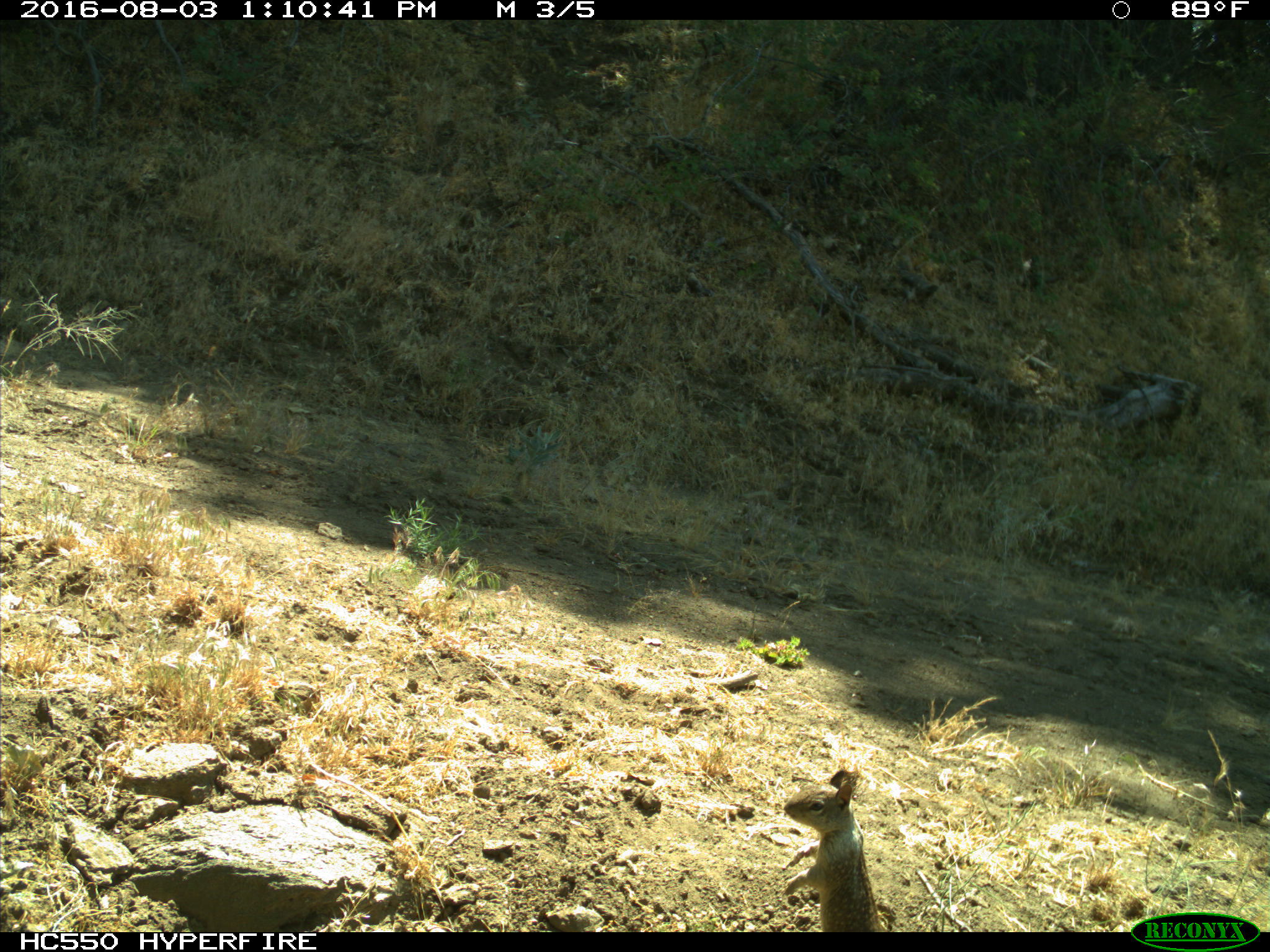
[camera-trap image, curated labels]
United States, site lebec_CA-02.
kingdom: Animalia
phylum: Chordata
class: Mammalia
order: Rodentia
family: Sciuridae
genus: Otospermophilus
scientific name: Otospermophilus beecheyi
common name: california ground squirrel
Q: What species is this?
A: Otospermophilus beecheyi (california ground squirrel).